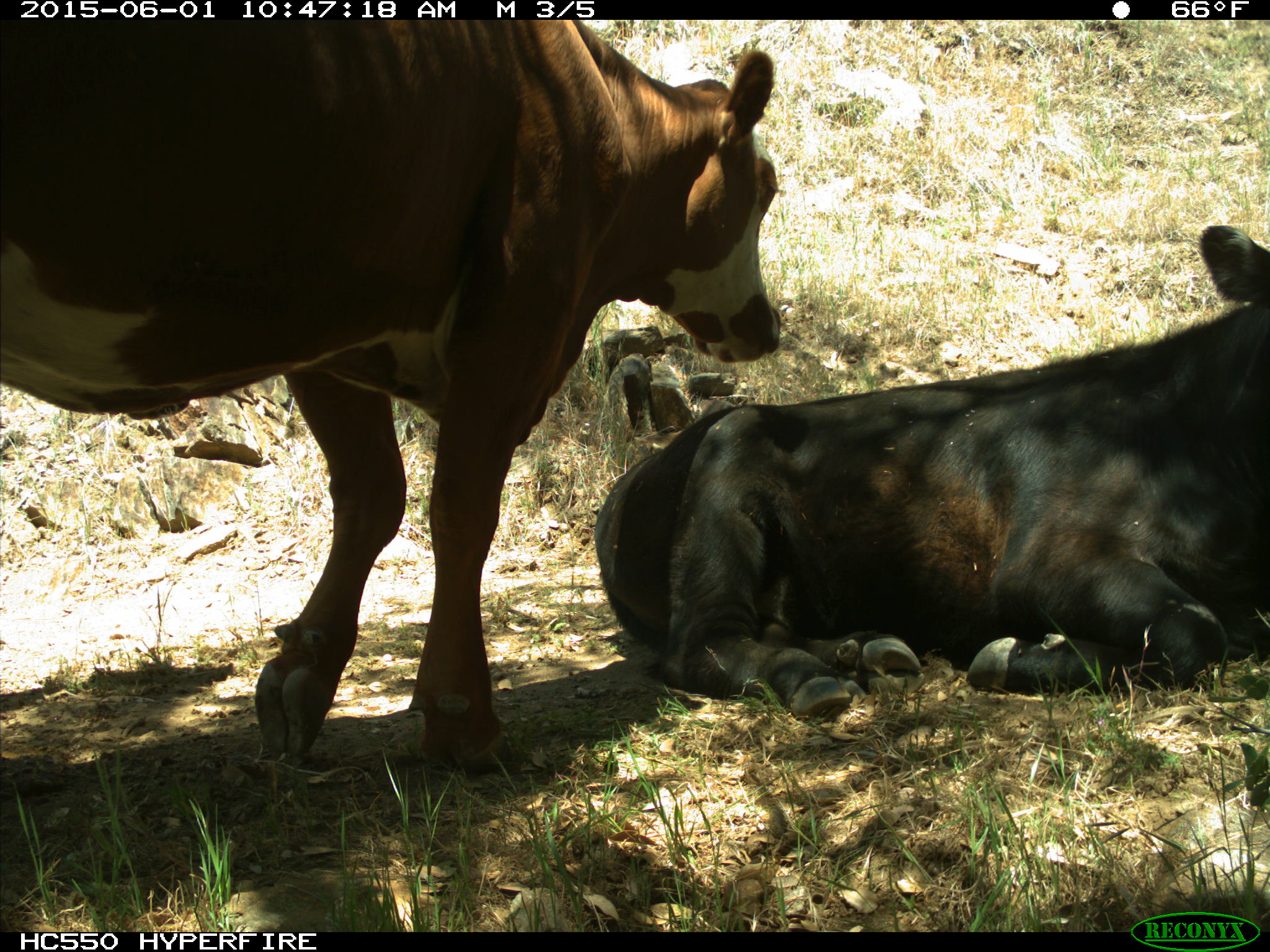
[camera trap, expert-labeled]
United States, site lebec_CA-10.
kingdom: Animalia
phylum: Chordata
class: Mammalia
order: Artiodactyla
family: Bovidae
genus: Bos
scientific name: Bos taurus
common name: domestic cow